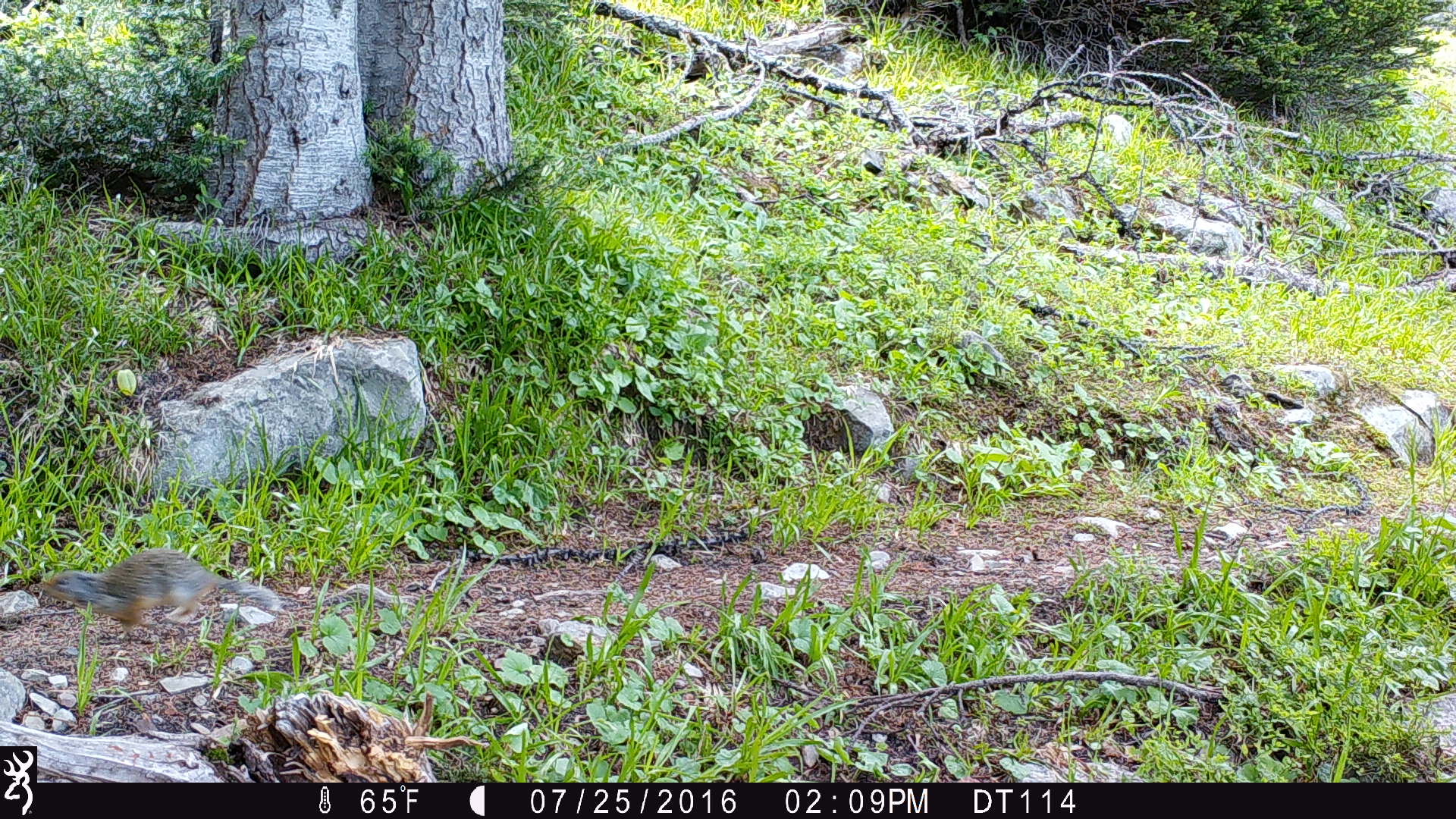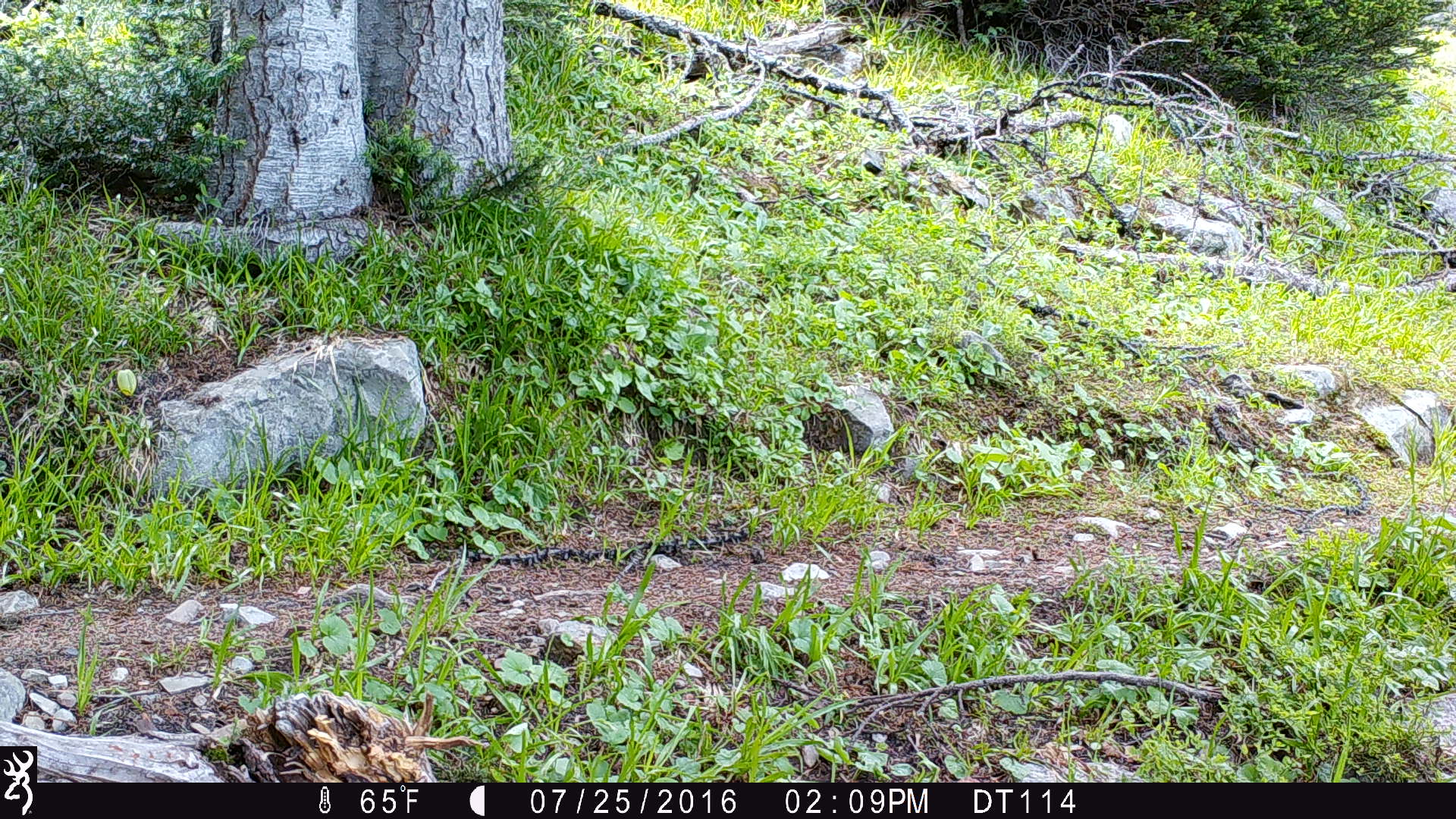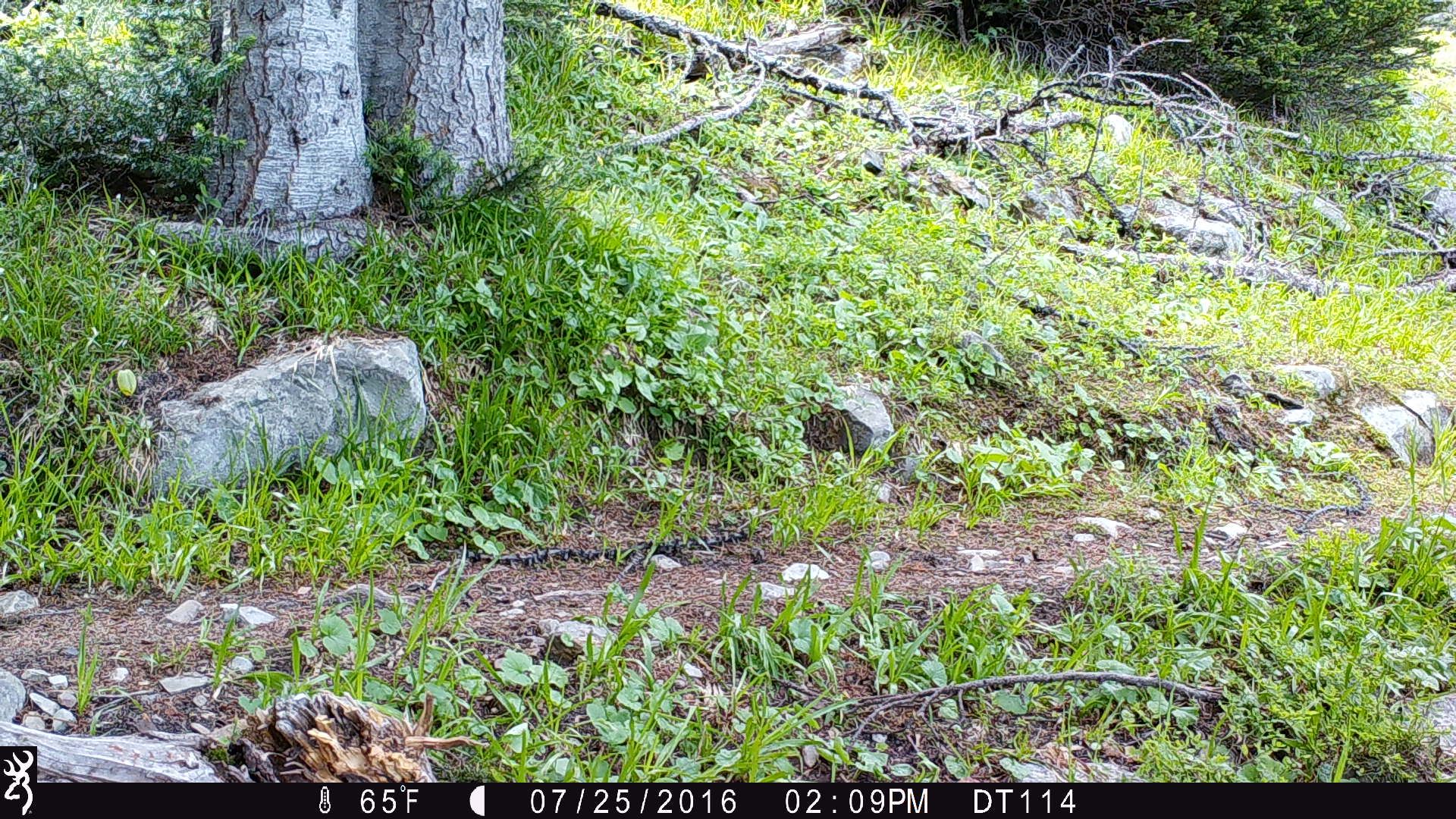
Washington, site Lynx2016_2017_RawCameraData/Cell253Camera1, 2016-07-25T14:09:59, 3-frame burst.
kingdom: Animalia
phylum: Chordata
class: Mammalia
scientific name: Mammalia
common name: small mammal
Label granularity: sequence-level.